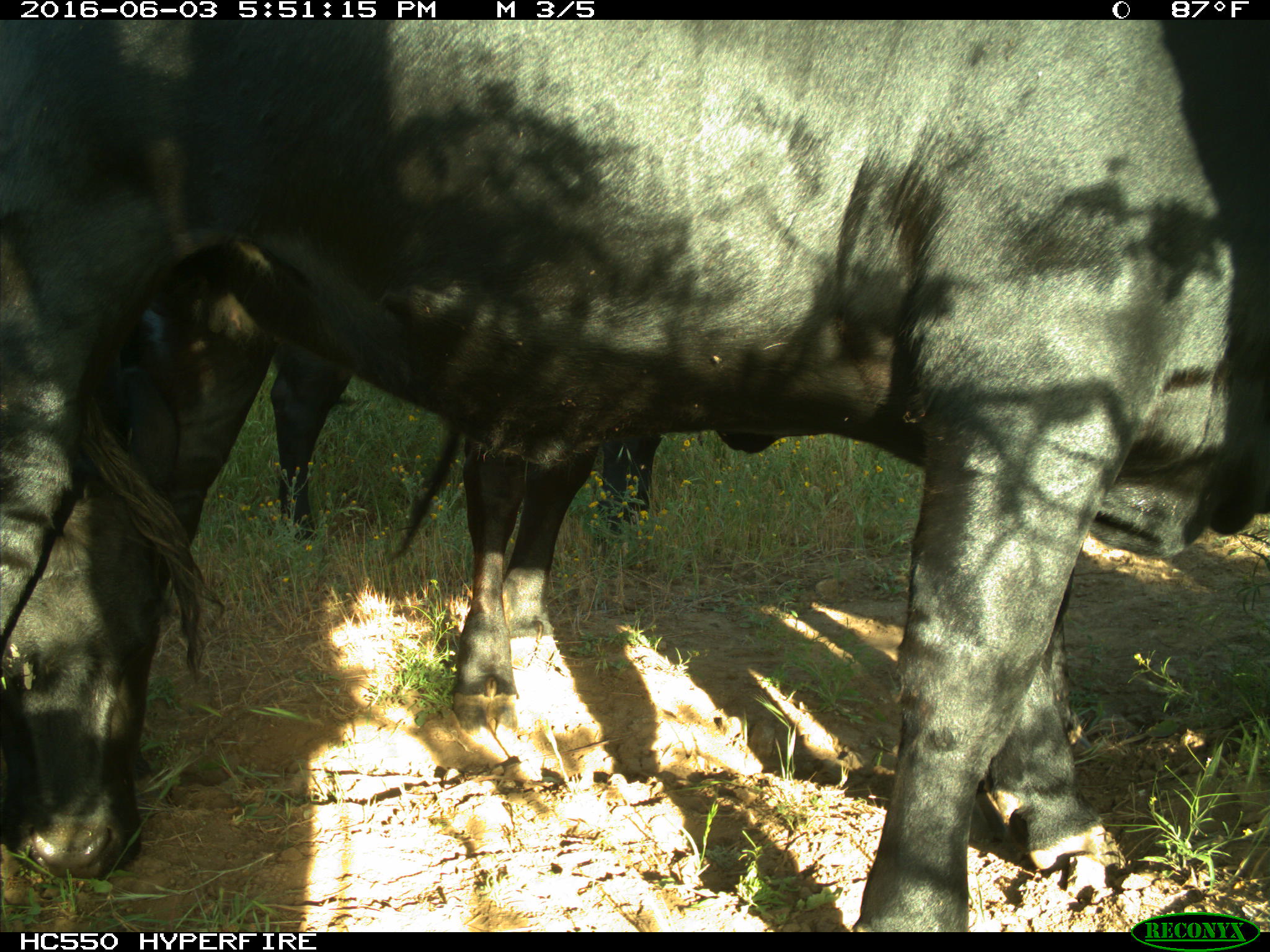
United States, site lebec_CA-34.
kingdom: Animalia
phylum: Chordata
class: Mammalia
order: Artiodactyla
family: Bovidae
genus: Bos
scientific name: Bos taurus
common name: domestic cow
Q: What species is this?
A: Bos taurus (domestic cow).